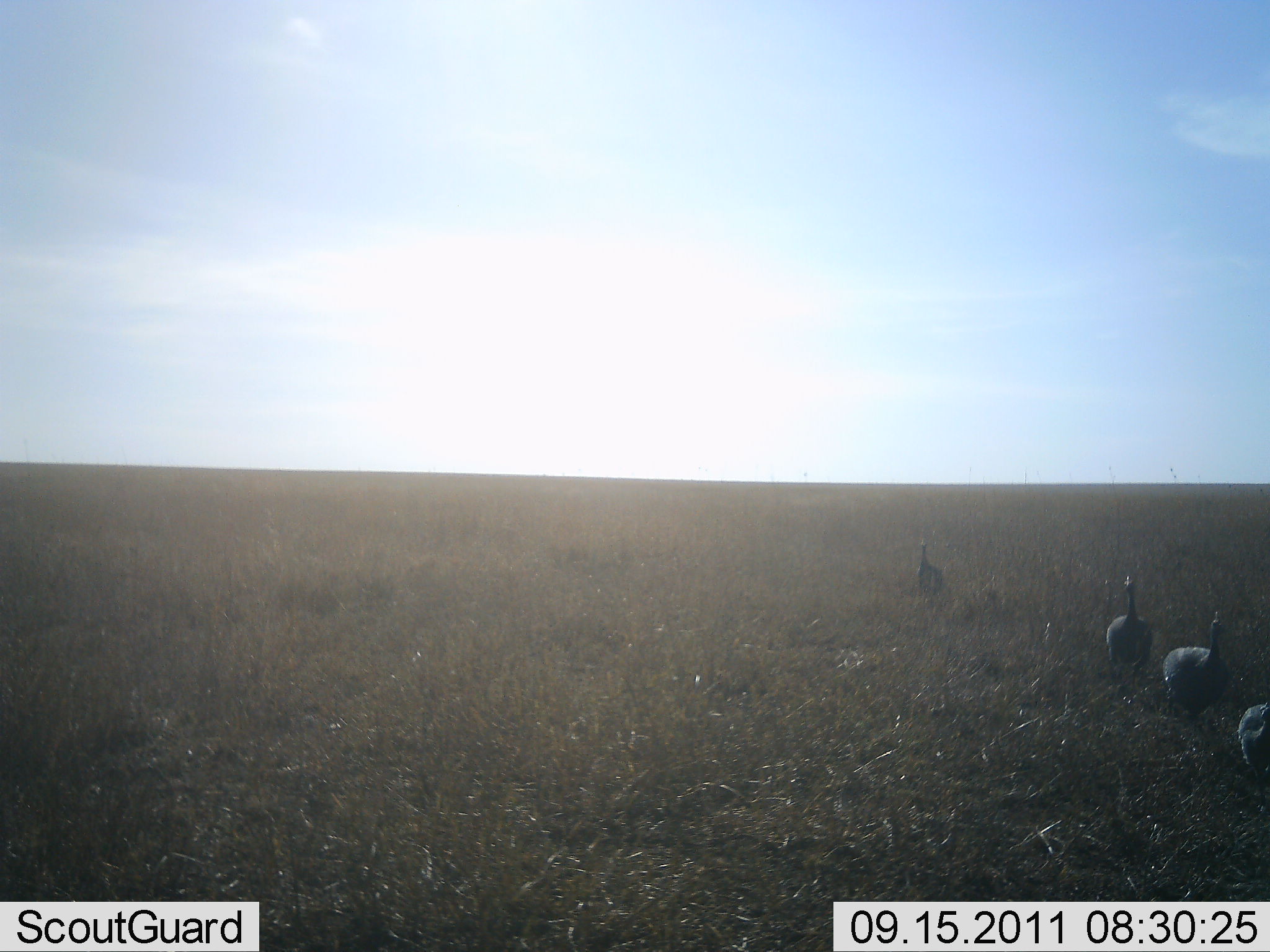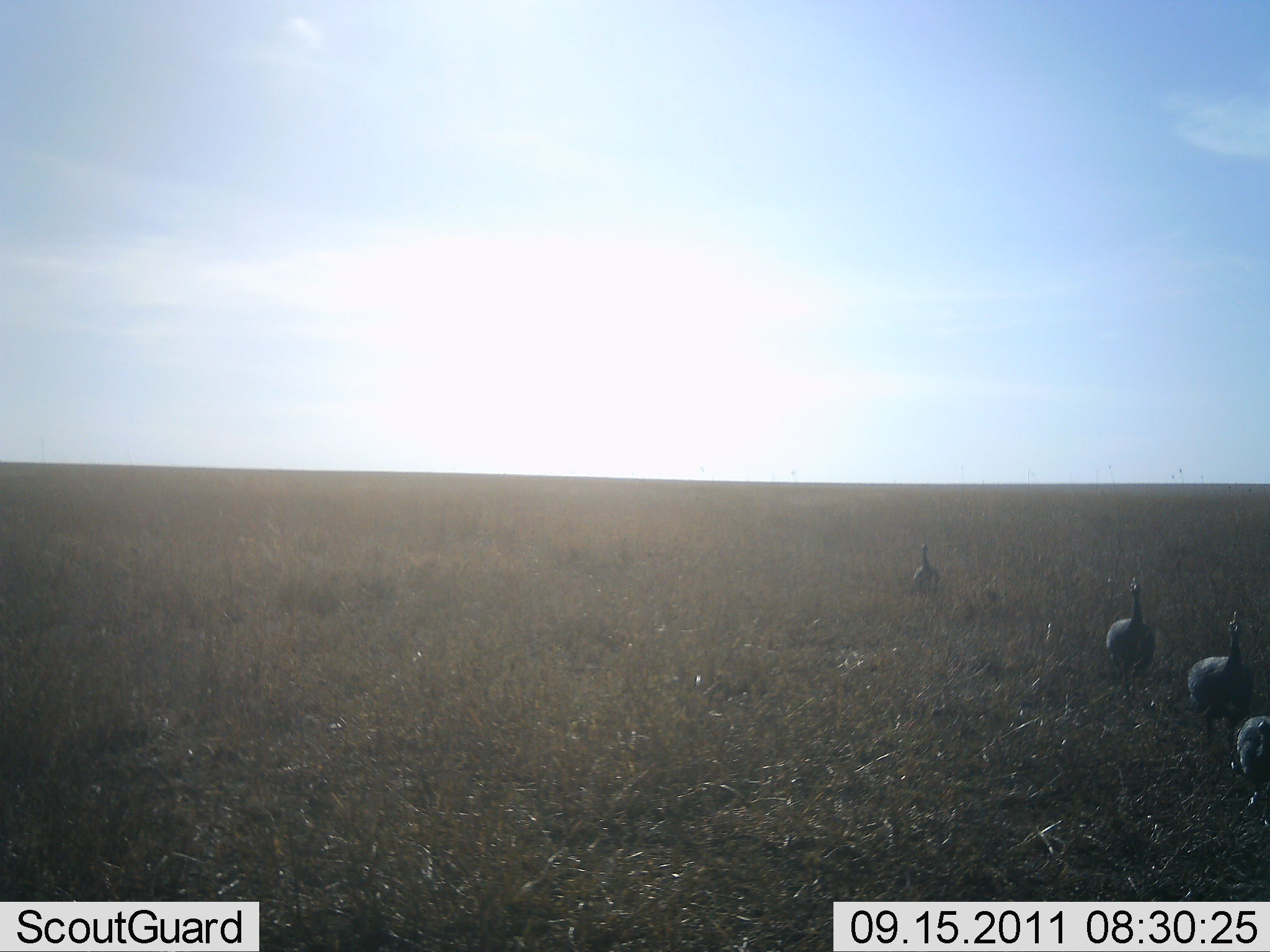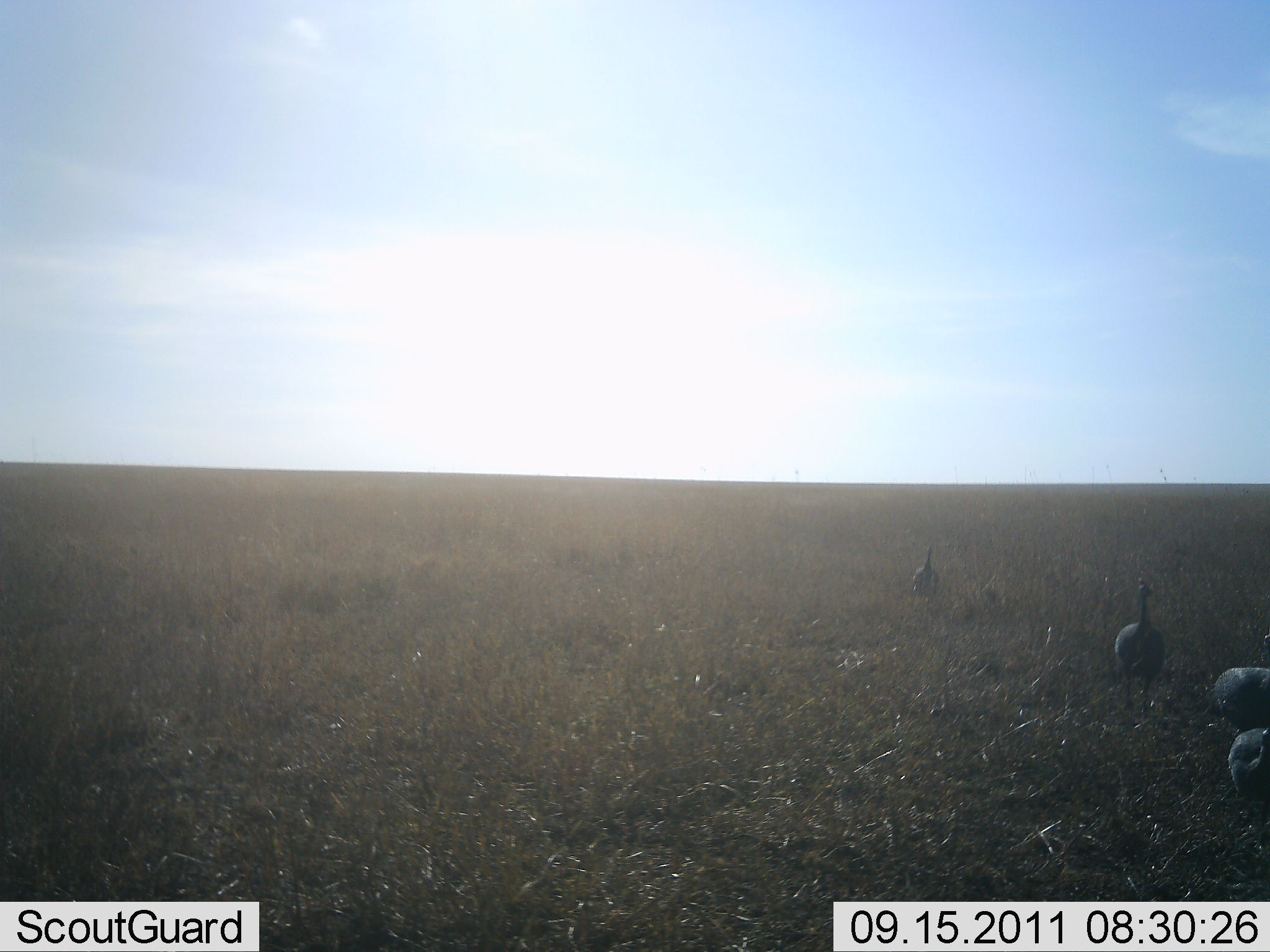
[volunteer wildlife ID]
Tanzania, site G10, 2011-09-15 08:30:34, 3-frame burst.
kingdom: Animalia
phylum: Chordata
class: Aves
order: Galliformes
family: Numididae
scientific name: Numididae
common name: guinea fowl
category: guineafowl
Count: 4.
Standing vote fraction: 0%.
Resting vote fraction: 0%.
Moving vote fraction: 100%.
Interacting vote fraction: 0%.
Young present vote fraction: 0%.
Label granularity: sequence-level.